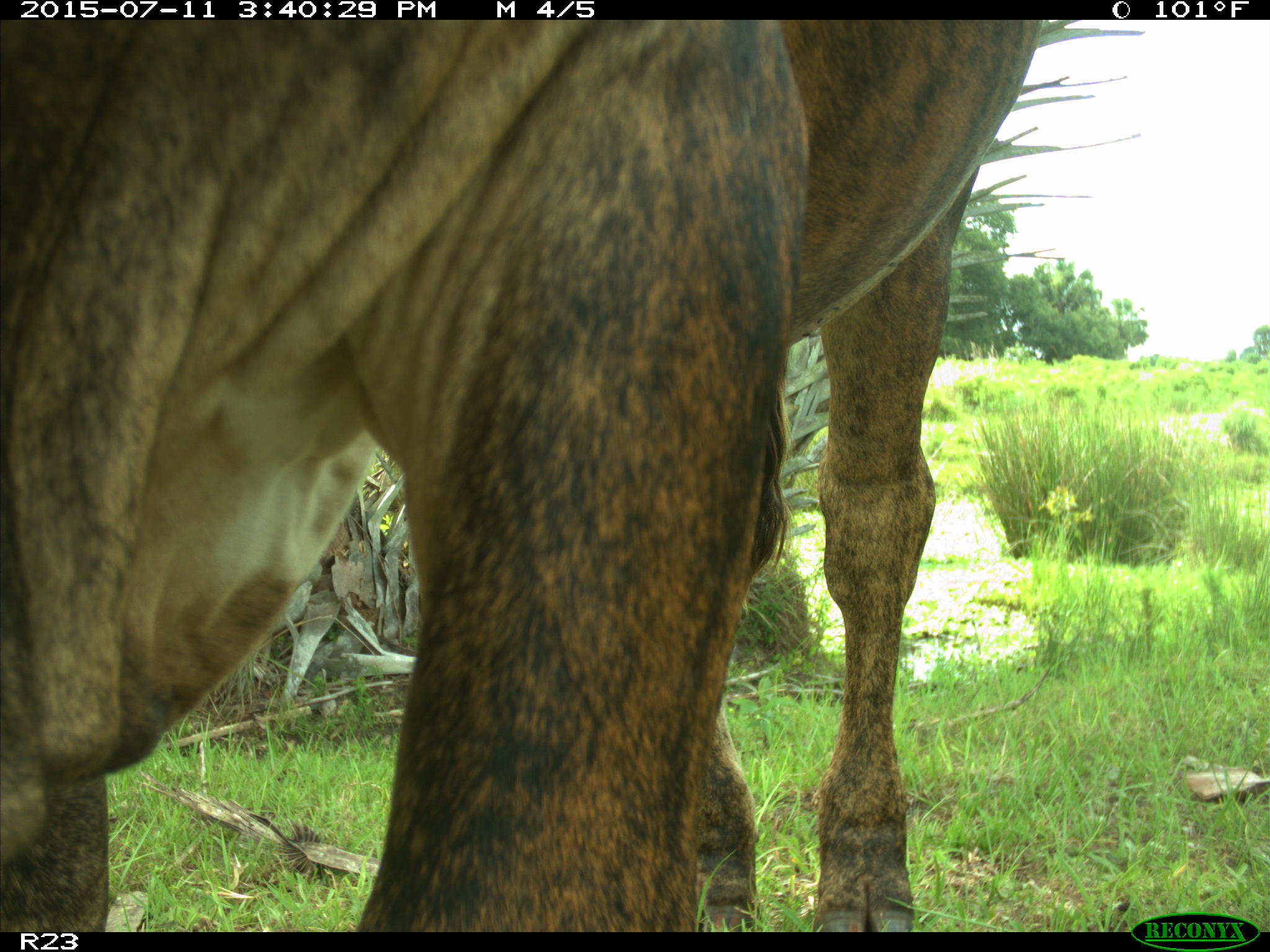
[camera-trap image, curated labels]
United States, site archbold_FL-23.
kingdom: Animalia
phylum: Chordata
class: Mammalia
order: Artiodactyla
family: Bovidae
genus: Bos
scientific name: Bos taurus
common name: domestic cow